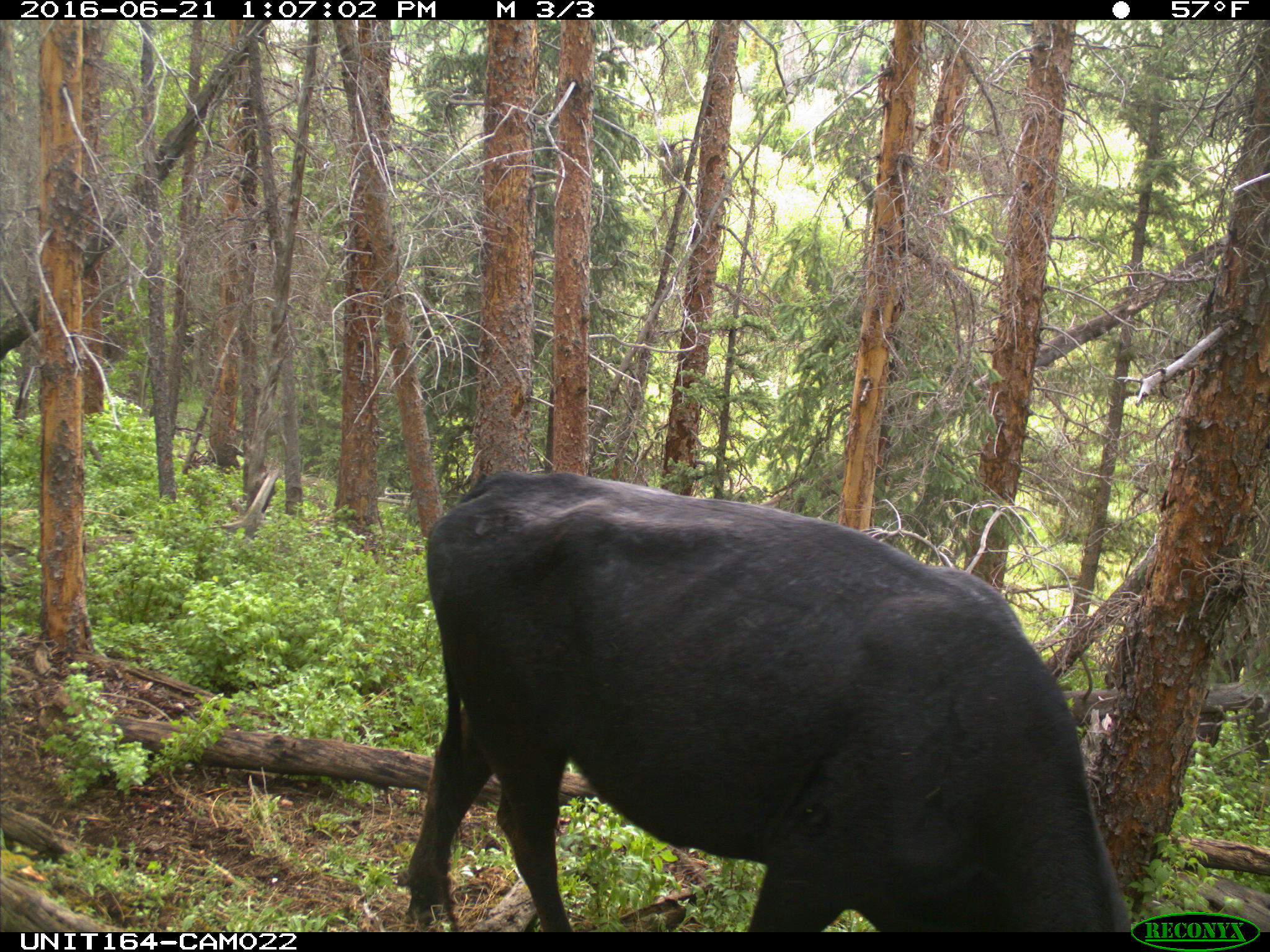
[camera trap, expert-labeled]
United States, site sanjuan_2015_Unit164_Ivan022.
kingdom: Animalia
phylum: Chordata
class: Mammalia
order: Artiodactyla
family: Bovidae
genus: Bos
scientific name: Bos taurus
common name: domestic cow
Bos taurus (domestic cow).